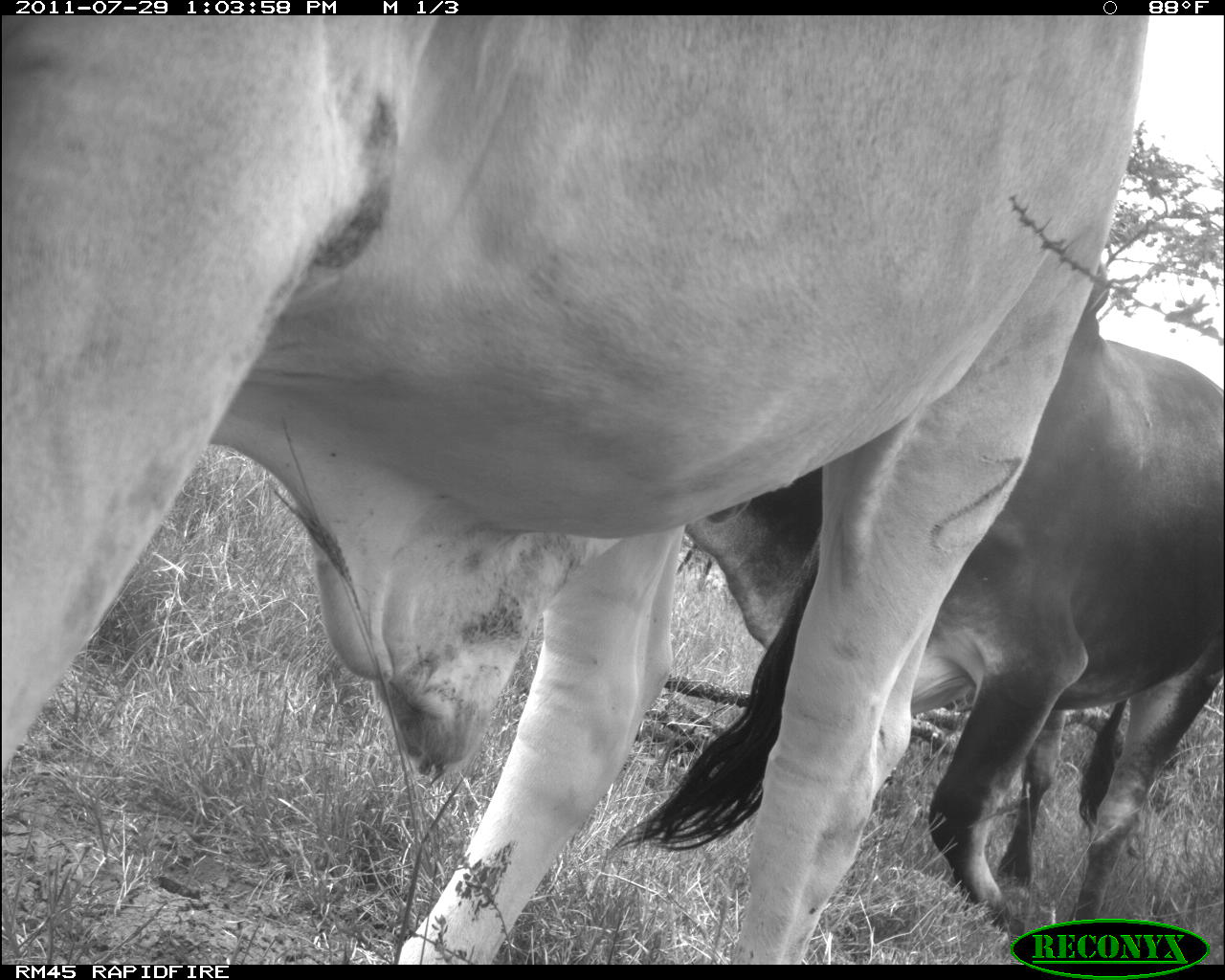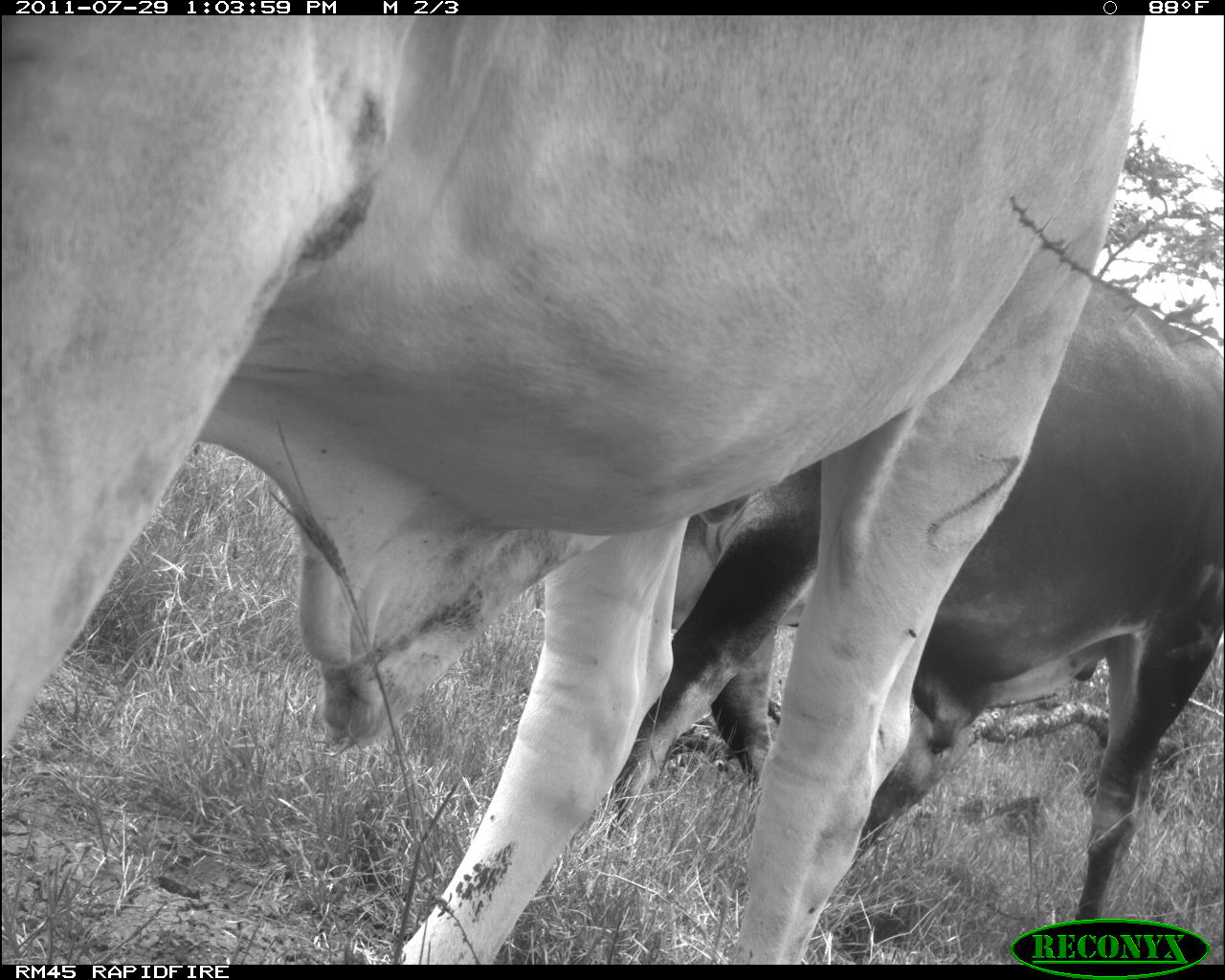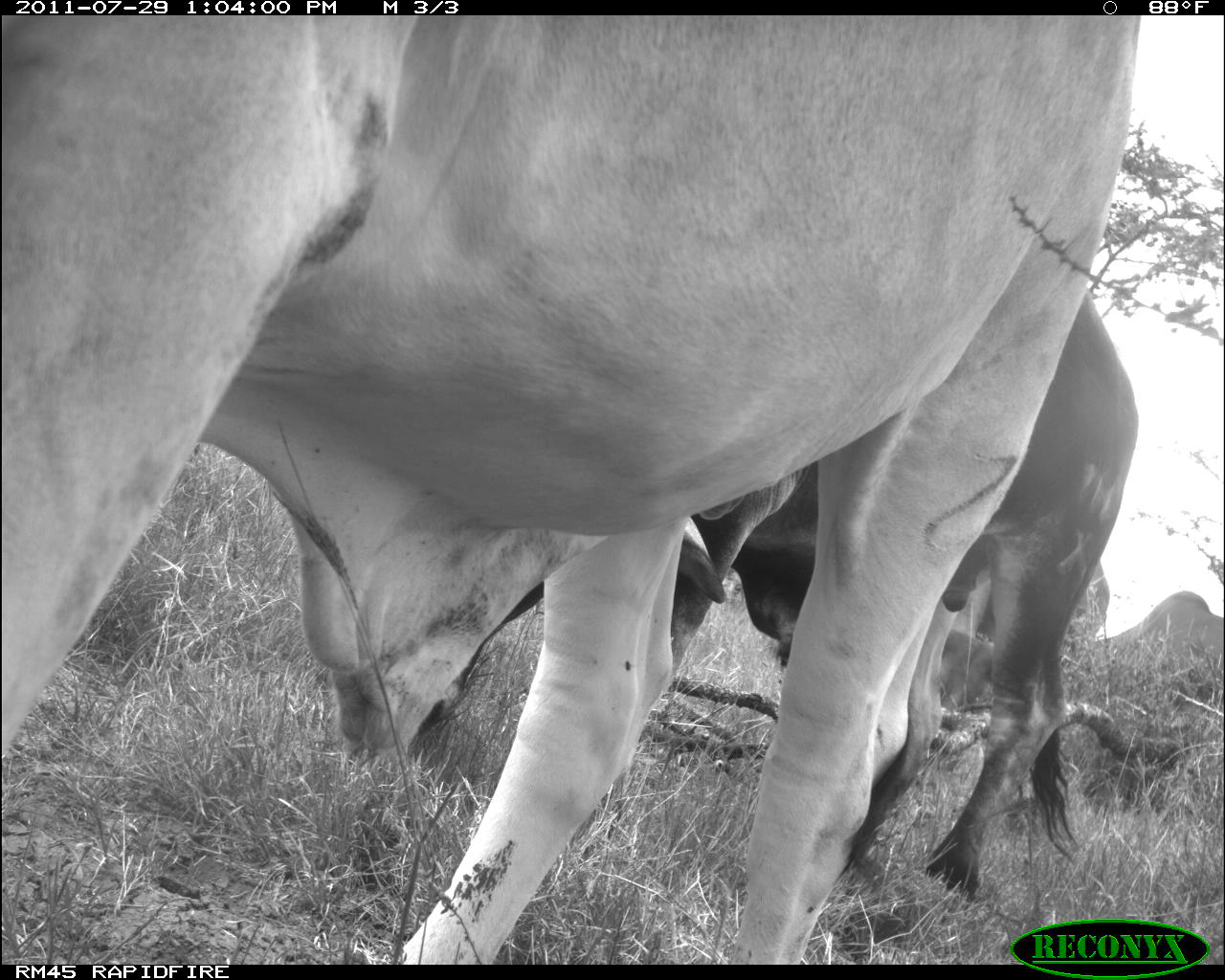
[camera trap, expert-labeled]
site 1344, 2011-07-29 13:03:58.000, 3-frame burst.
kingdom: Animalia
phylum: Chordata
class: Mammalia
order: Artiodactyla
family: Bovidae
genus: Bos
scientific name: Bos taurus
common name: domestic cattle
Bos taurus (domestic cattle), count 2.